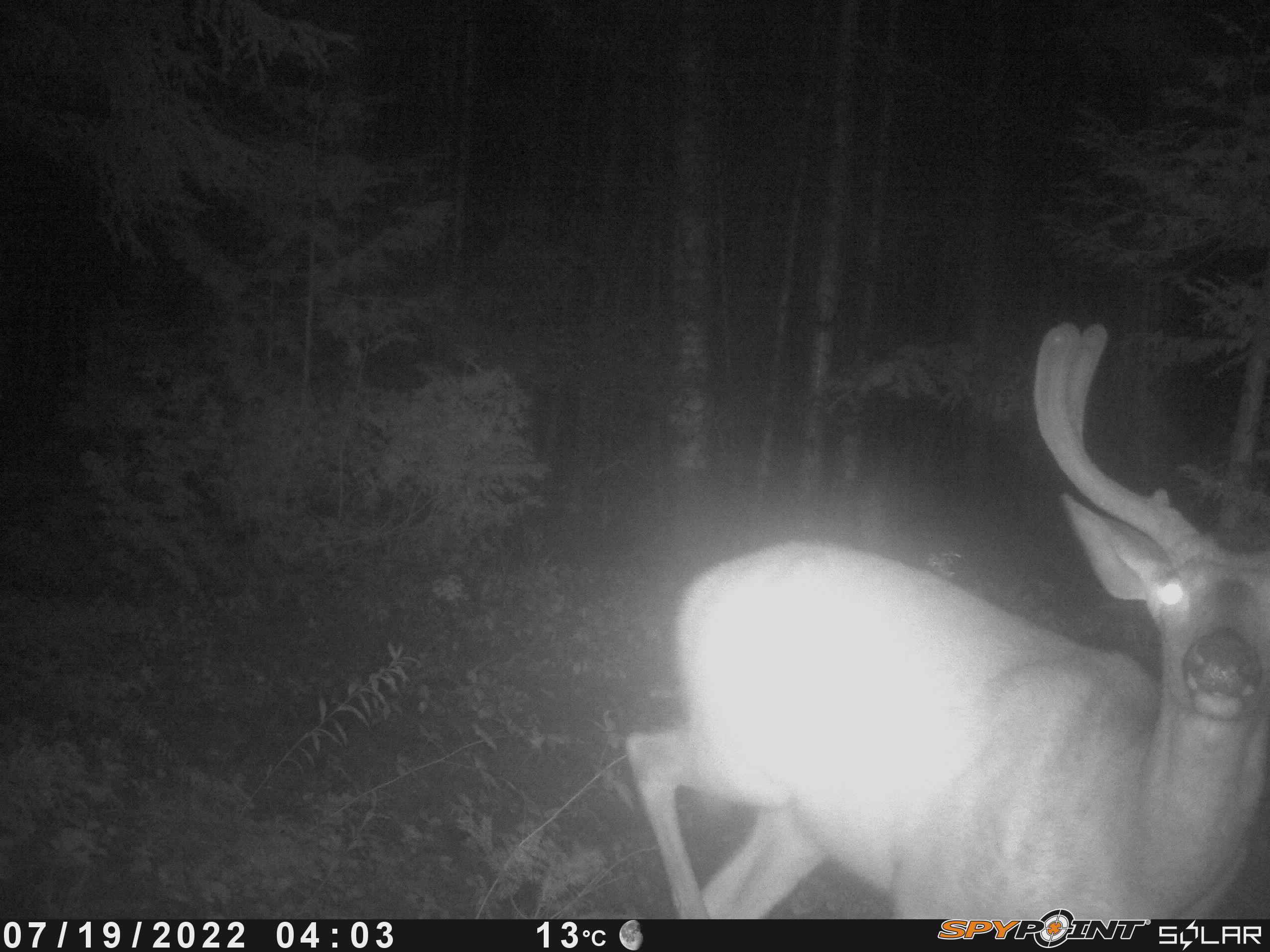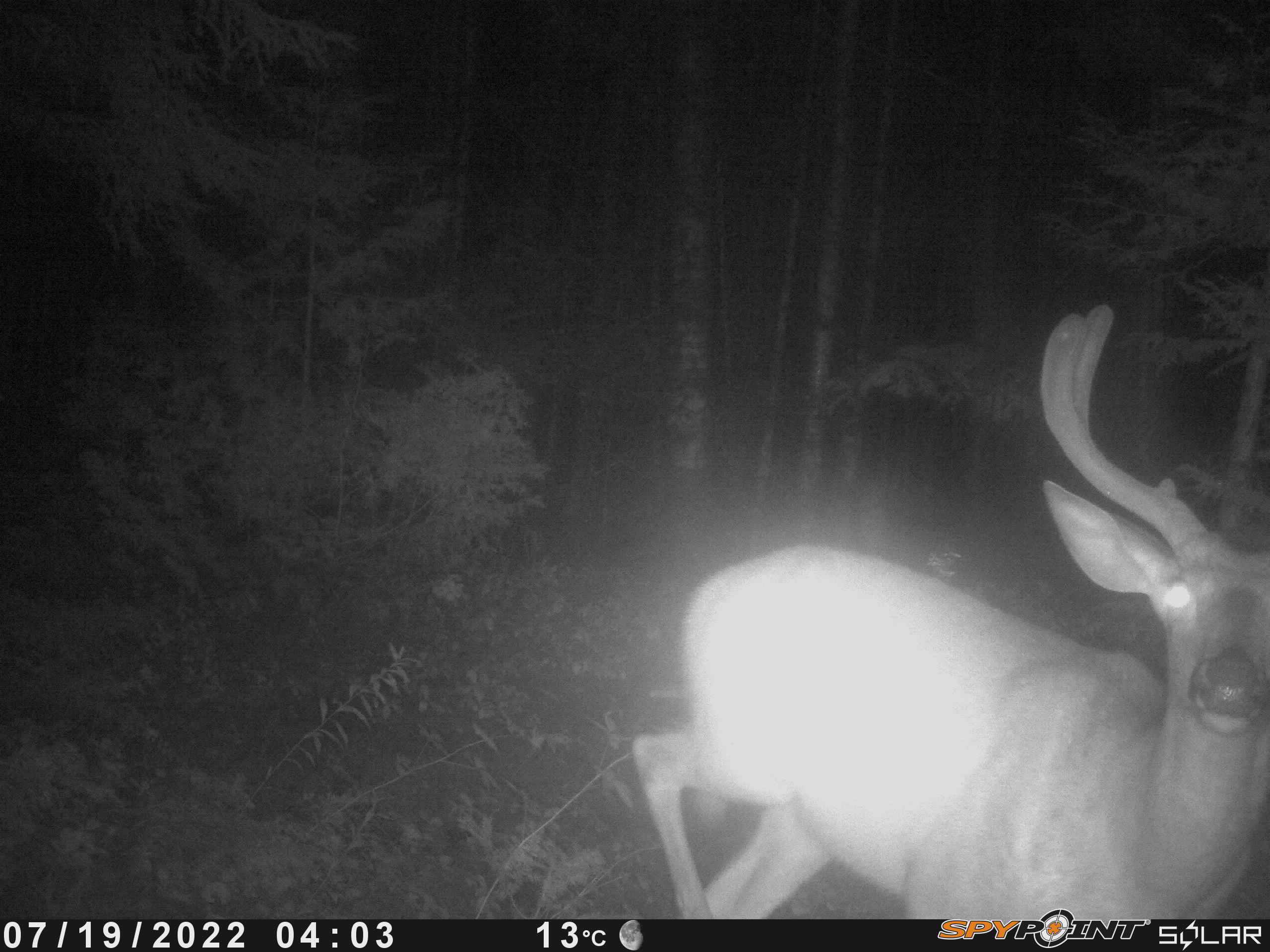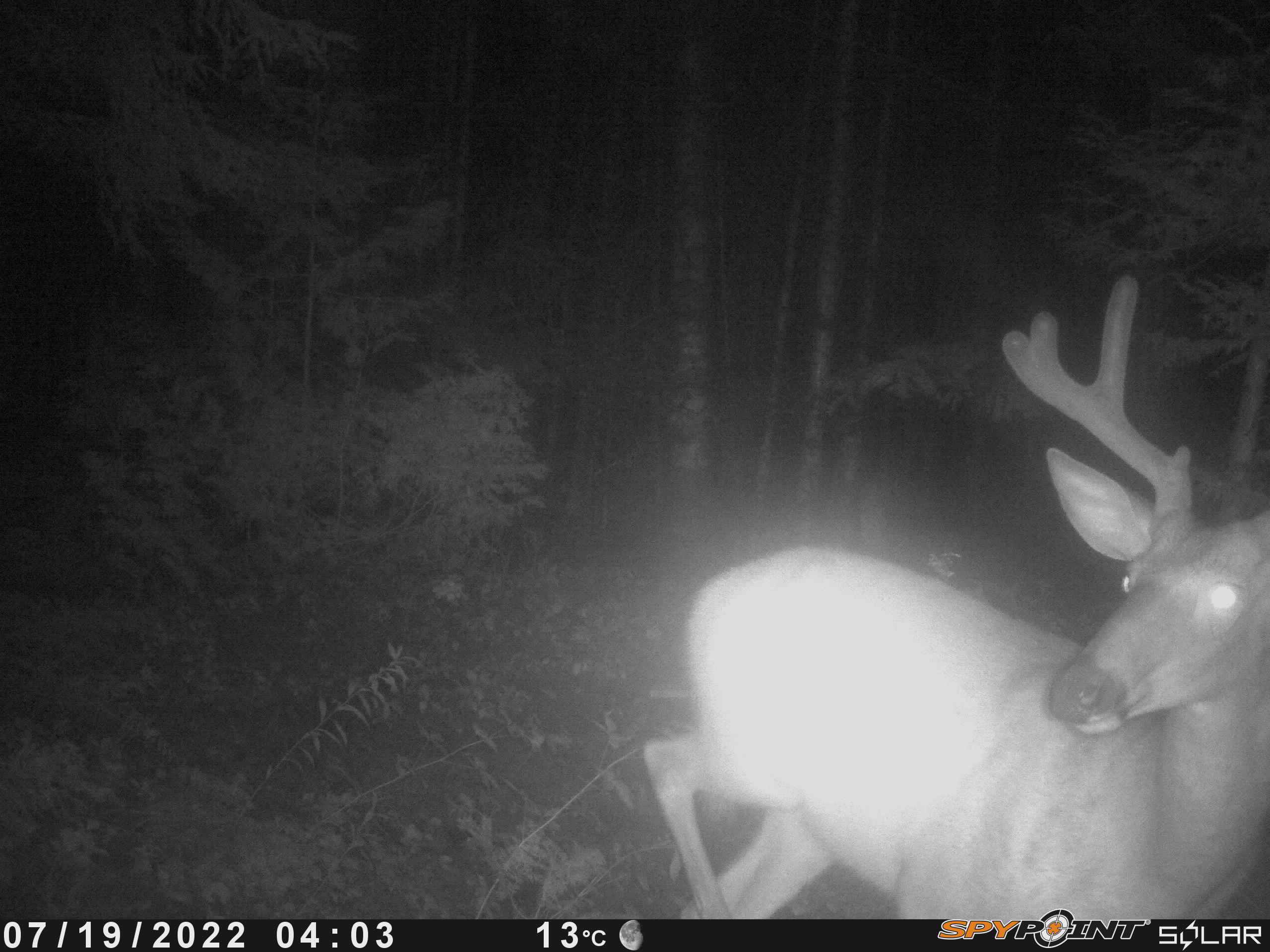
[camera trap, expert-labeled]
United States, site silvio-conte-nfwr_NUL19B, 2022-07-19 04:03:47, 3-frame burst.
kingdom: Animalia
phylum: Chordata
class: Mammalia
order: Artiodactyla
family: Cervidae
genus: Odocoileus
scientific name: Odocoileus virginianus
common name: white-tailed deer